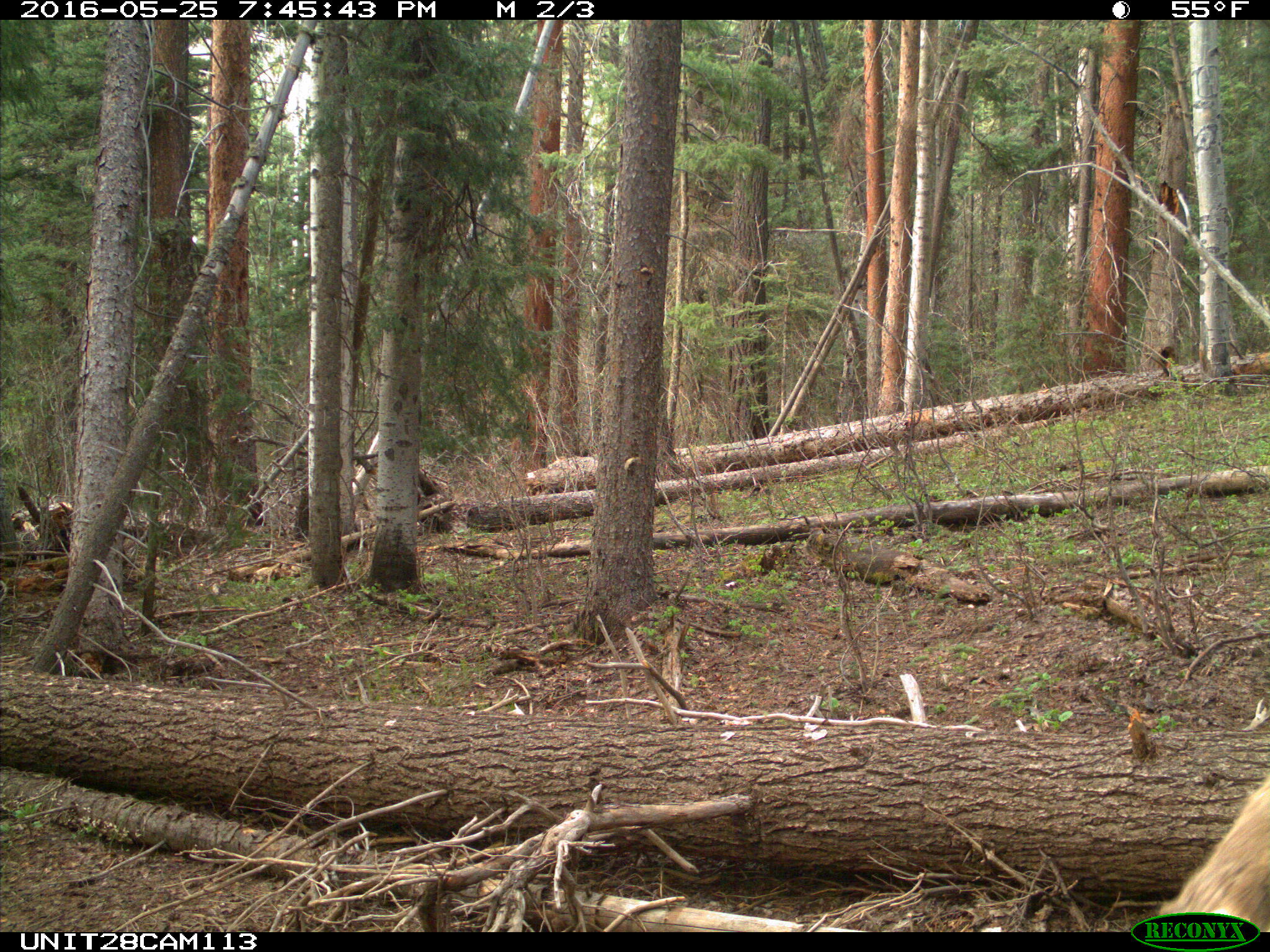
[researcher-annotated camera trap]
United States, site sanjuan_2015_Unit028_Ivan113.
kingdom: Animalia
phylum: Chordata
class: Mammalia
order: Artiodactyla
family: Cervidae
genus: Odocoileus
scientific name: Odocoileus hemionus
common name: mule deer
Odocoileus hemionus (mule deer).